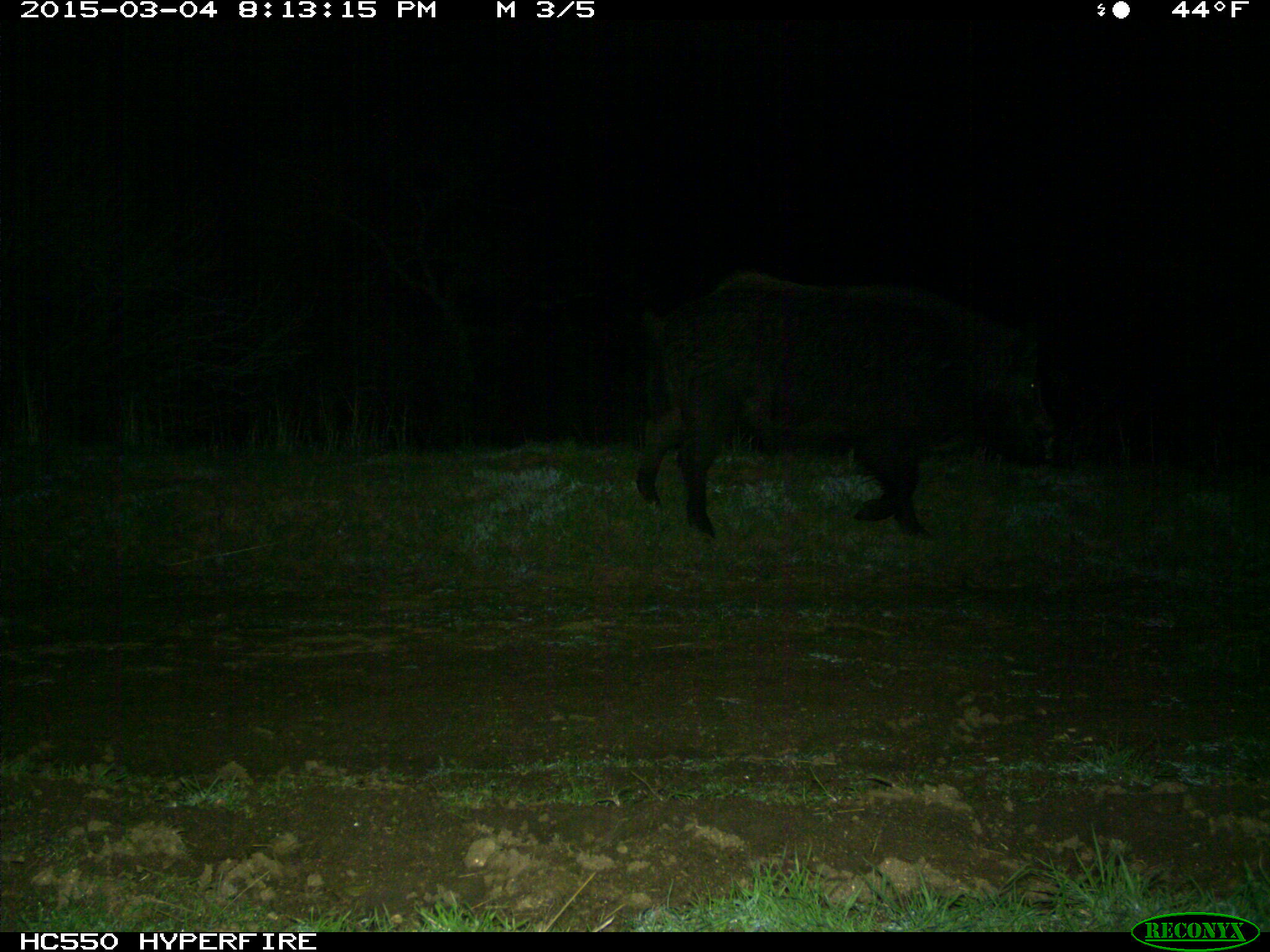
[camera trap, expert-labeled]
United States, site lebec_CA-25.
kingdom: Animalia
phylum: Chordata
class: Mammalia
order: Artiodactyla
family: Suidae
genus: Sus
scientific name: Sus scrofa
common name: wild boar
Sus scrofa (wild boar).